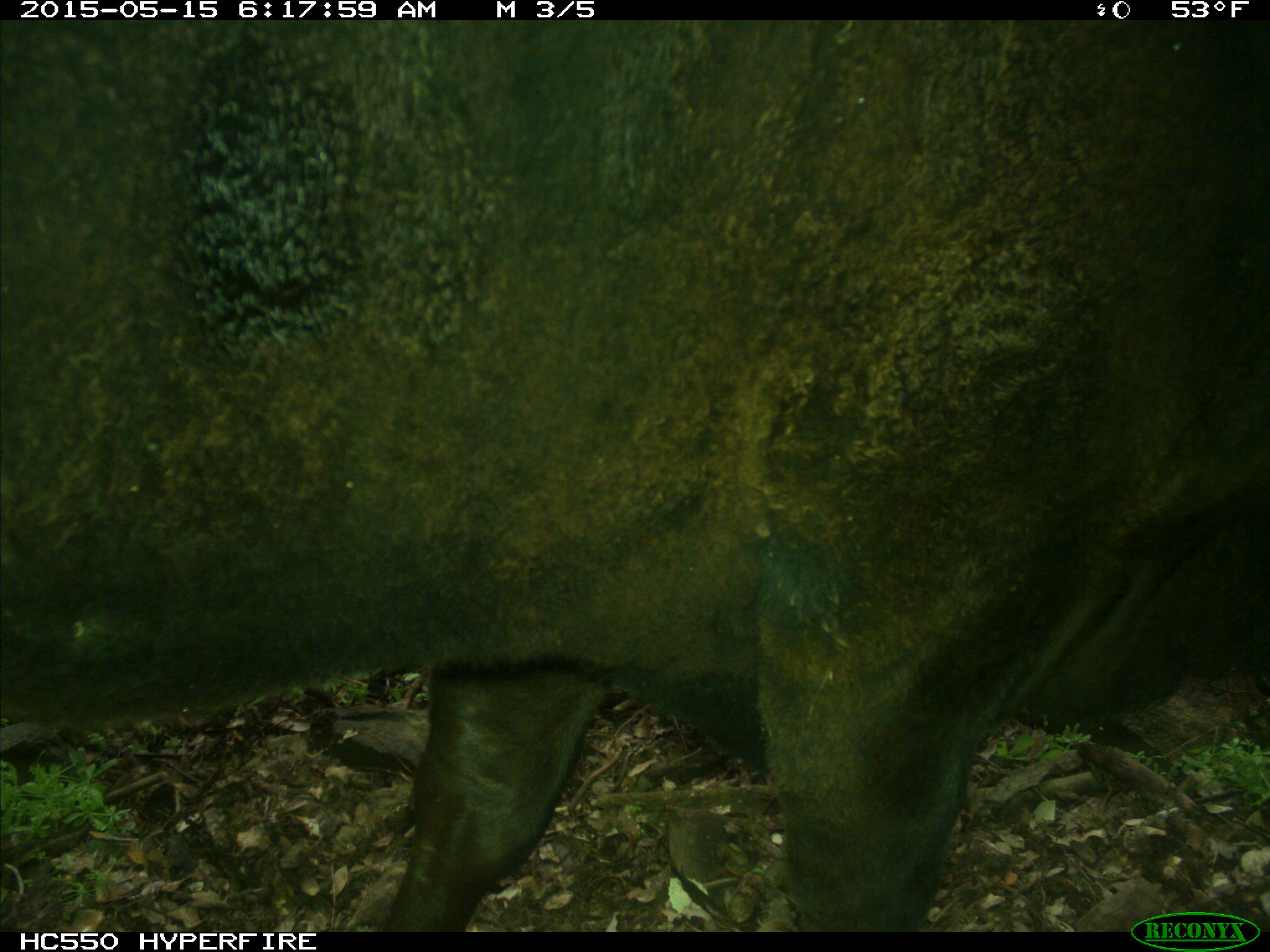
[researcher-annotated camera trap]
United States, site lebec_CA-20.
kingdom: Animalia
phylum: Chordata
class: Mammalia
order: Artiodactyla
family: Bovidae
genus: Bos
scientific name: Bos taurus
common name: domestic cow